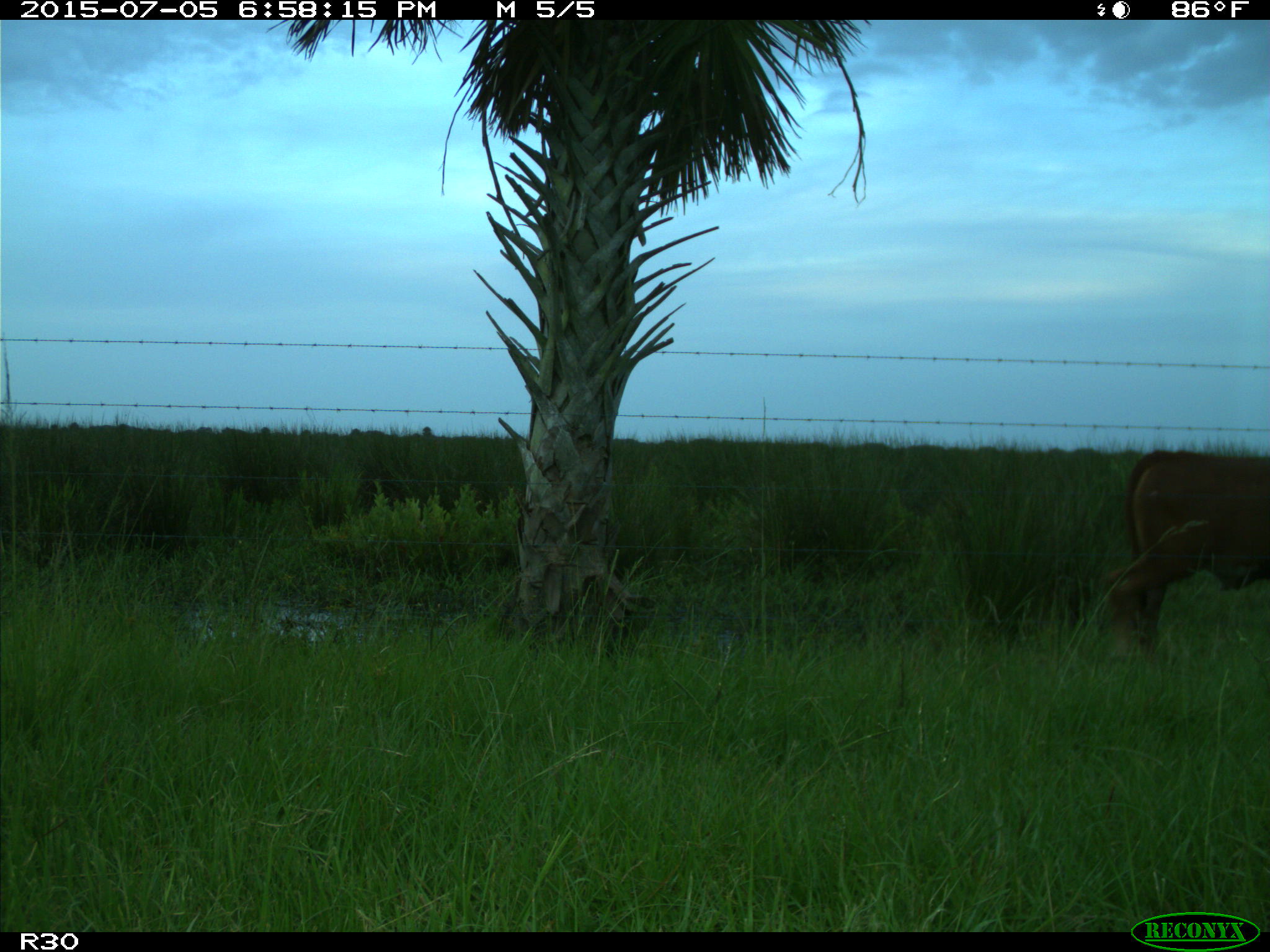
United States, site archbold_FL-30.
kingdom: Animalia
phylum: Chordata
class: Mammalia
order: Artiodactyla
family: Bovidae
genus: Bos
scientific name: Bos taurus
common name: domestic cow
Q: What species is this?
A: Bos taurus (domestic cow).